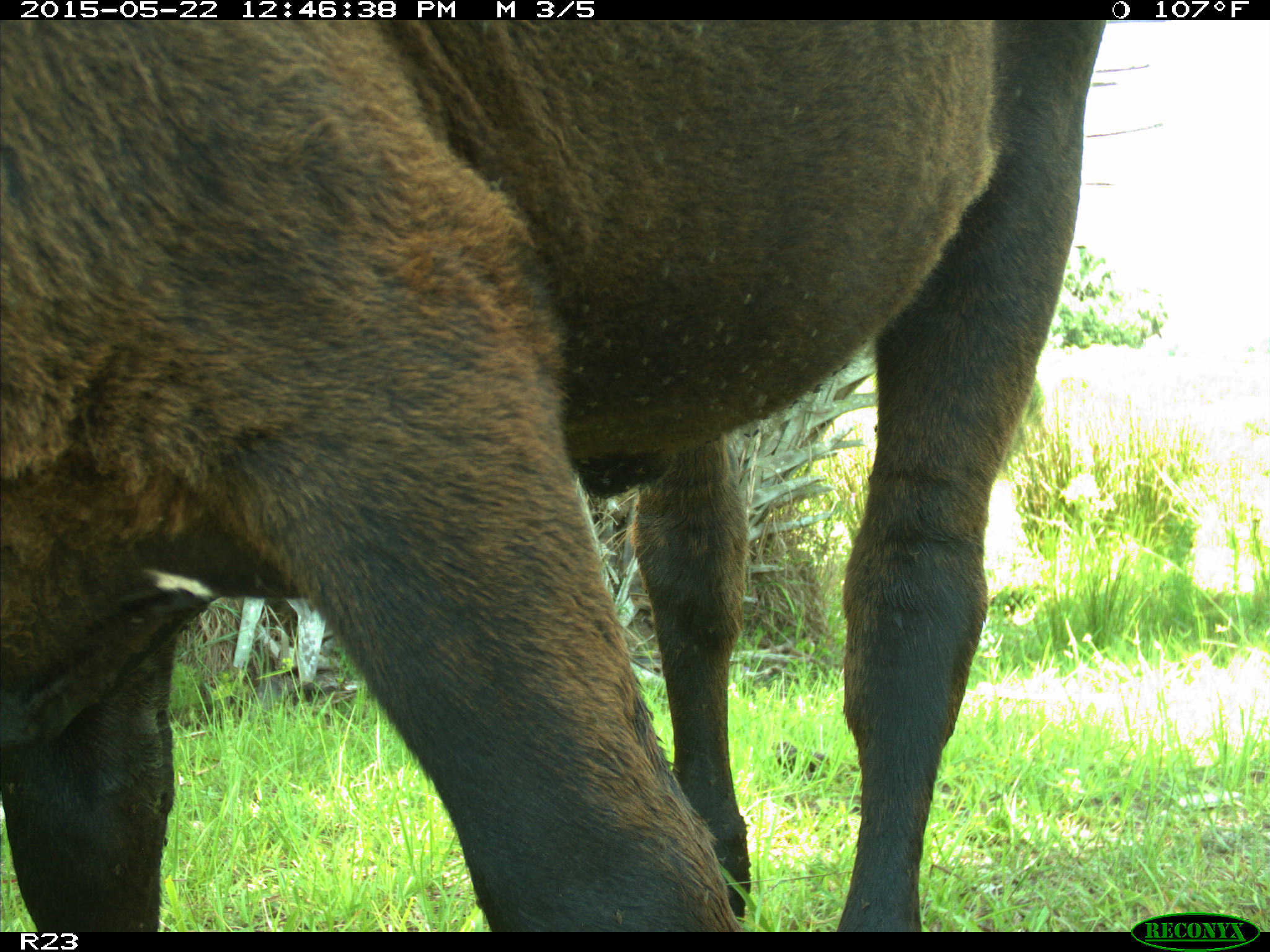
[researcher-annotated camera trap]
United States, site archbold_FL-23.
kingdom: Animalia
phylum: Chordata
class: Mammalia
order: Artiodactyla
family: Bovidae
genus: Bos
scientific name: Bos taurus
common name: domestic cow